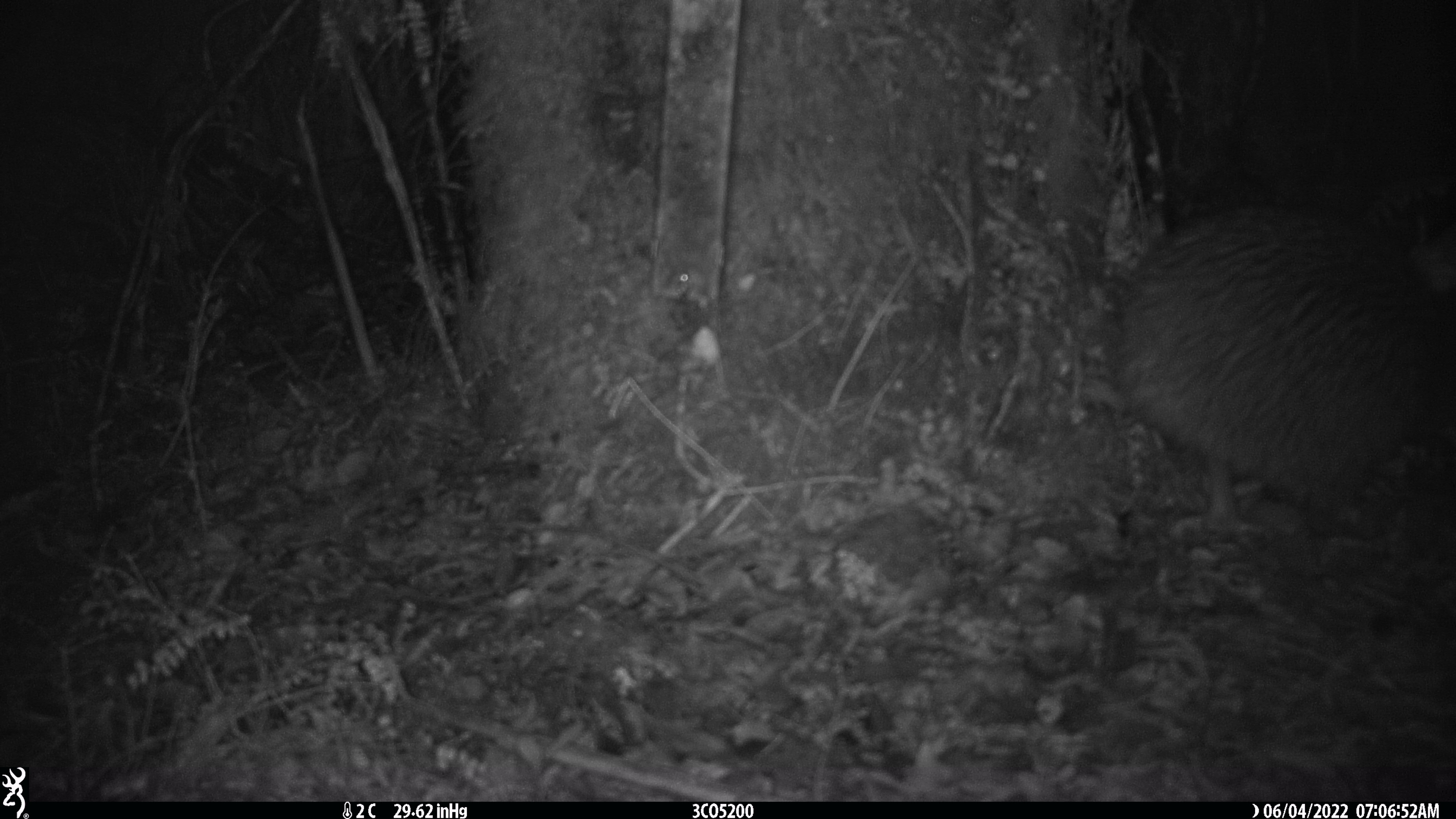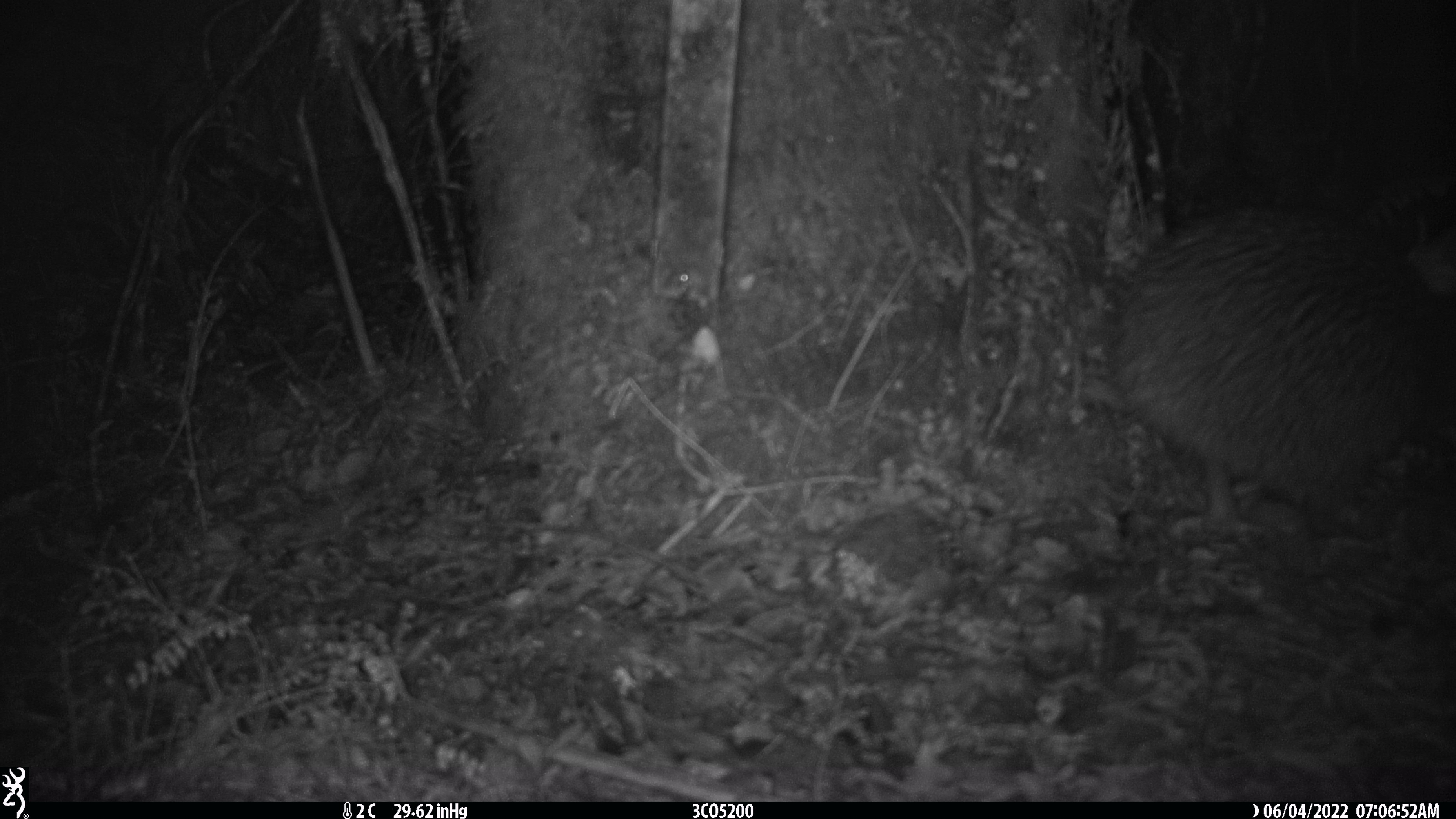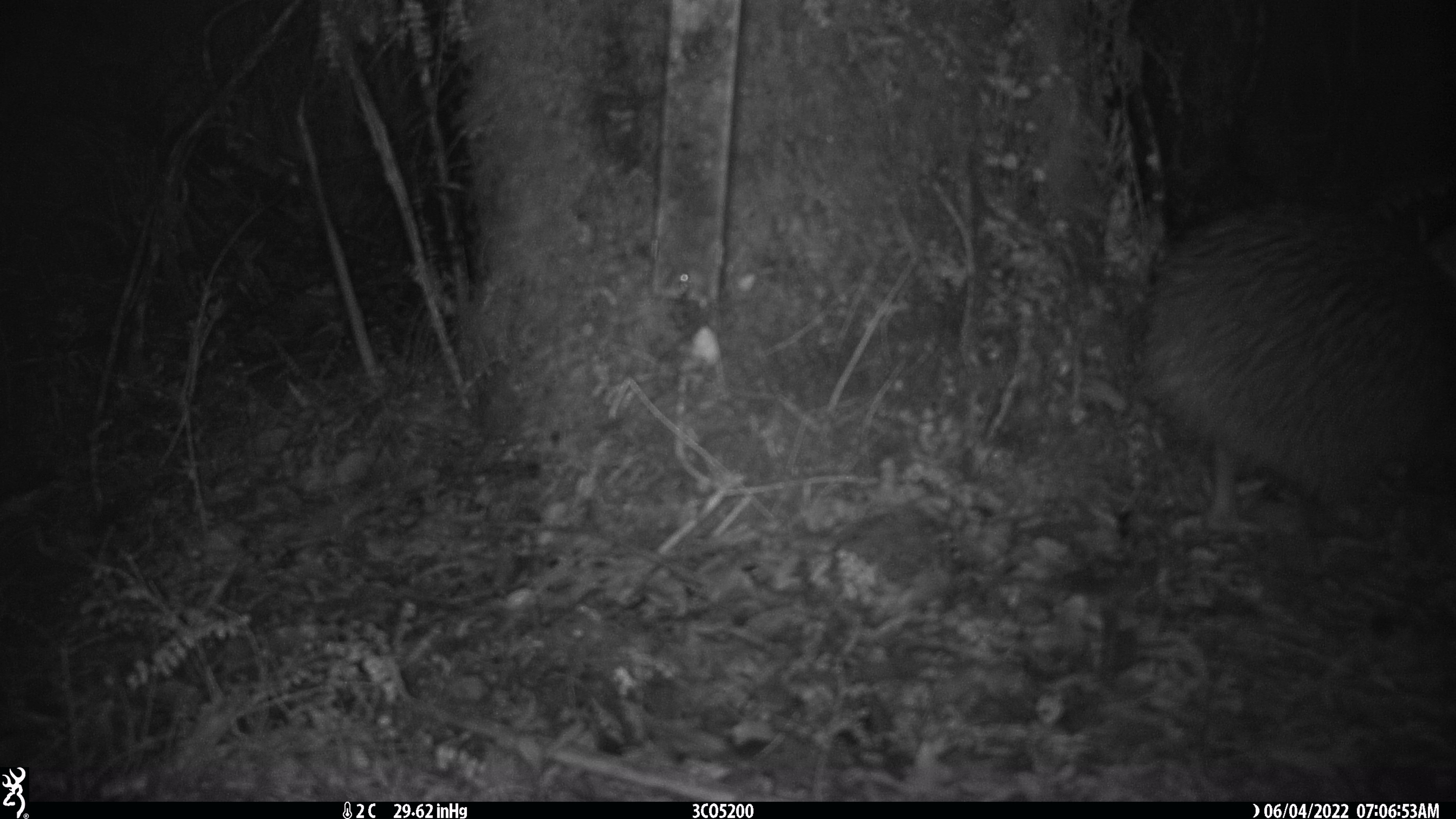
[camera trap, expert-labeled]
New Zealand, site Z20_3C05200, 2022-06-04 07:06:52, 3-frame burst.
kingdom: Animalia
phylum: Chordata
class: Aves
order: Apterygiformes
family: Apterygidae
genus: Apteryx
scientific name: Apteryx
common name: kiwi